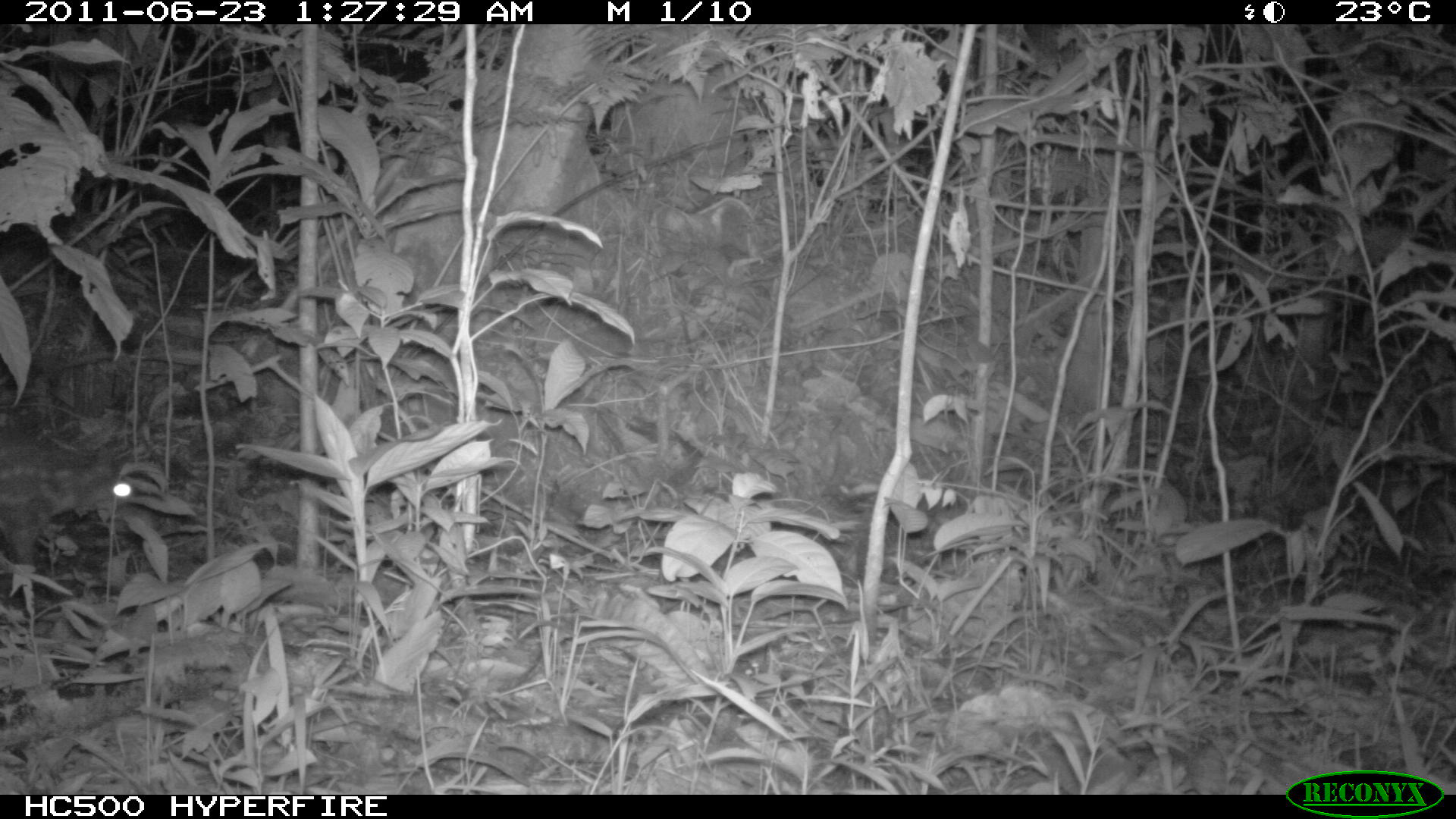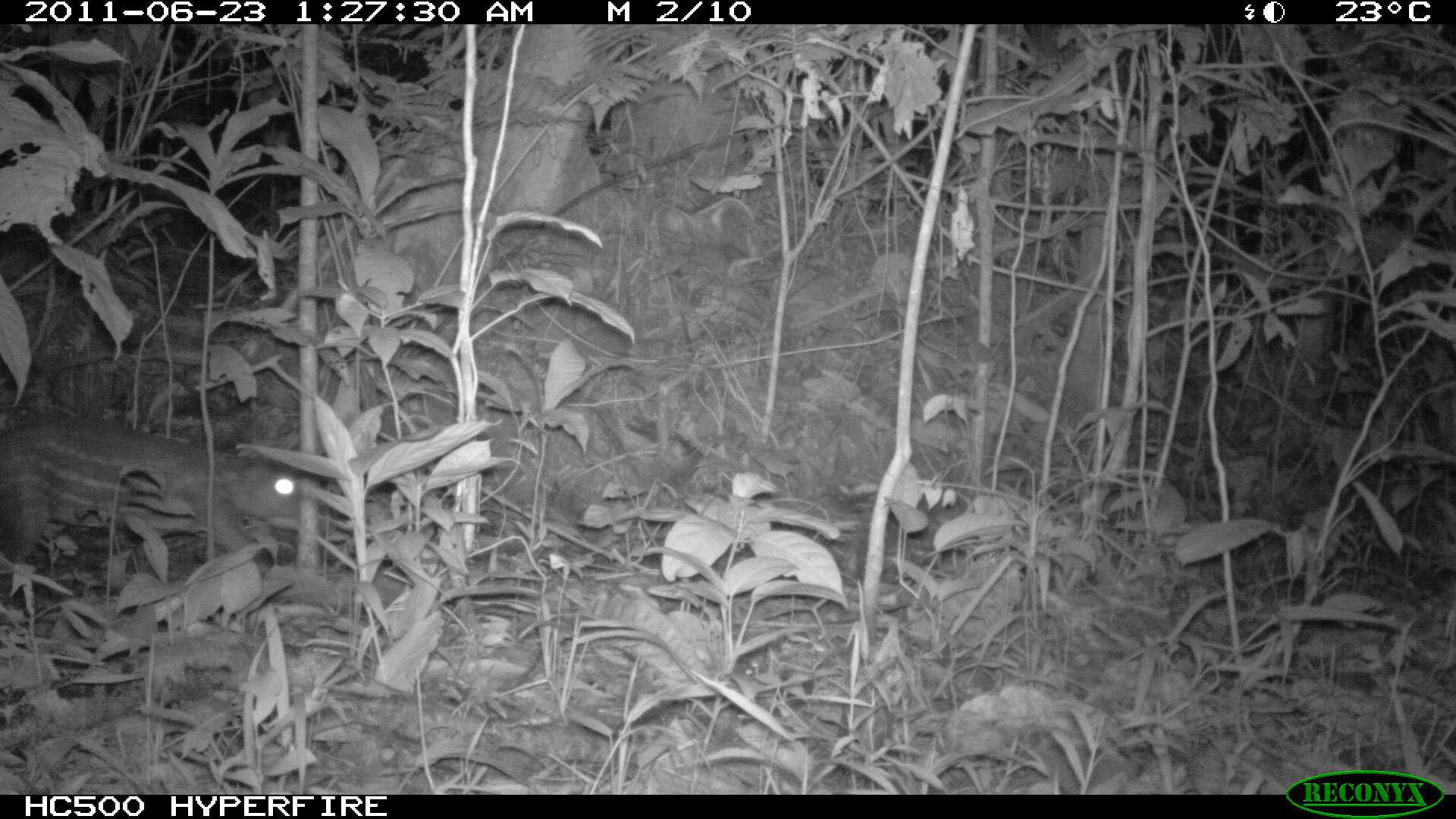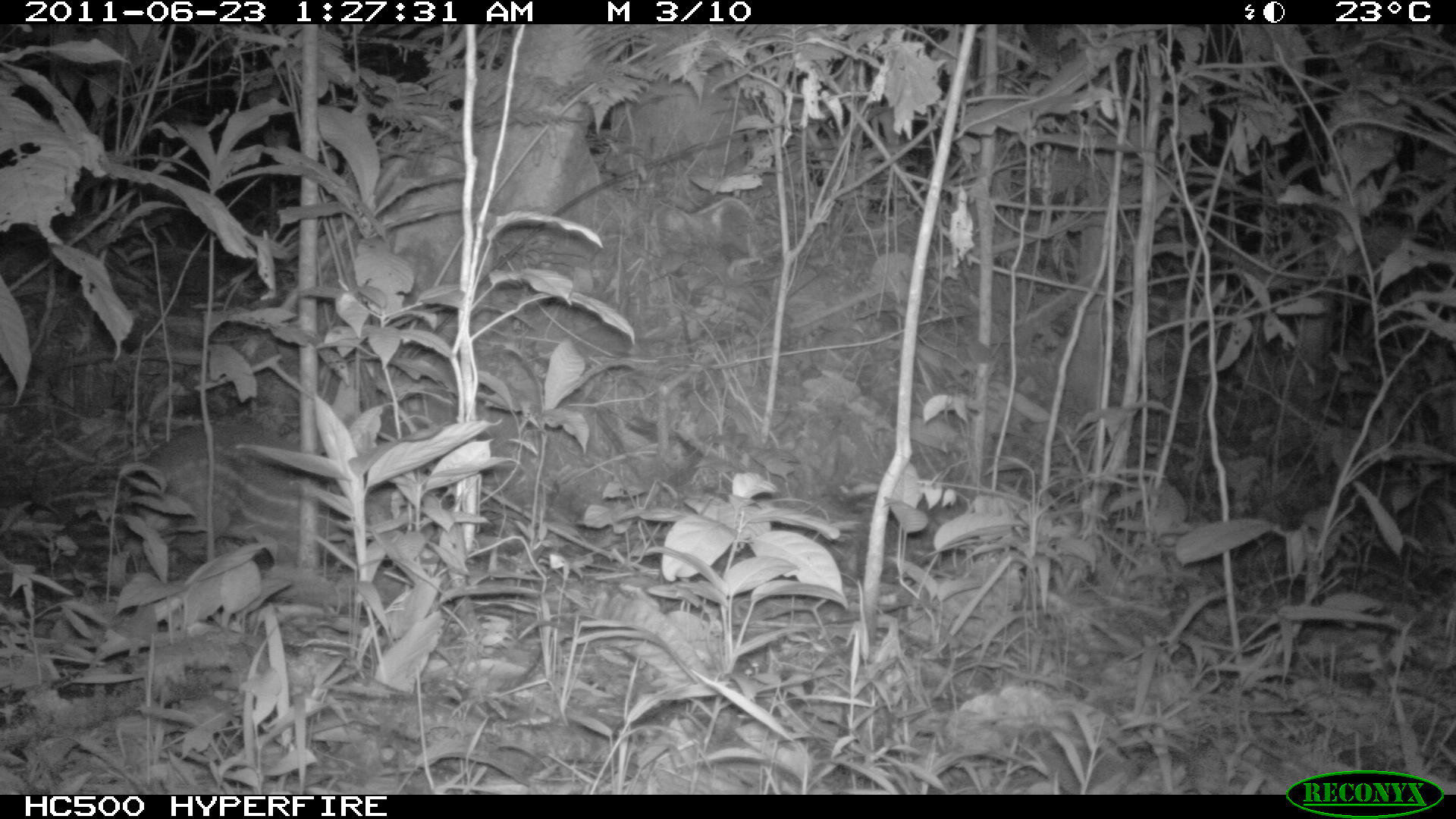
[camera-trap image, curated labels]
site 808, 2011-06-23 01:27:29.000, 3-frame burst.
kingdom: Animalia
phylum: Chordata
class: Mammalia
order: Rodentia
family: Cuniculidae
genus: Cuniculus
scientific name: Cuniculus paca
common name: spotted paca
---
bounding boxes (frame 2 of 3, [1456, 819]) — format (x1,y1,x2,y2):
cuniculus paca: (3,414,324,574)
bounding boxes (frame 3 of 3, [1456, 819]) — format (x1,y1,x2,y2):
cuniculus paca: (130,418,367,569)